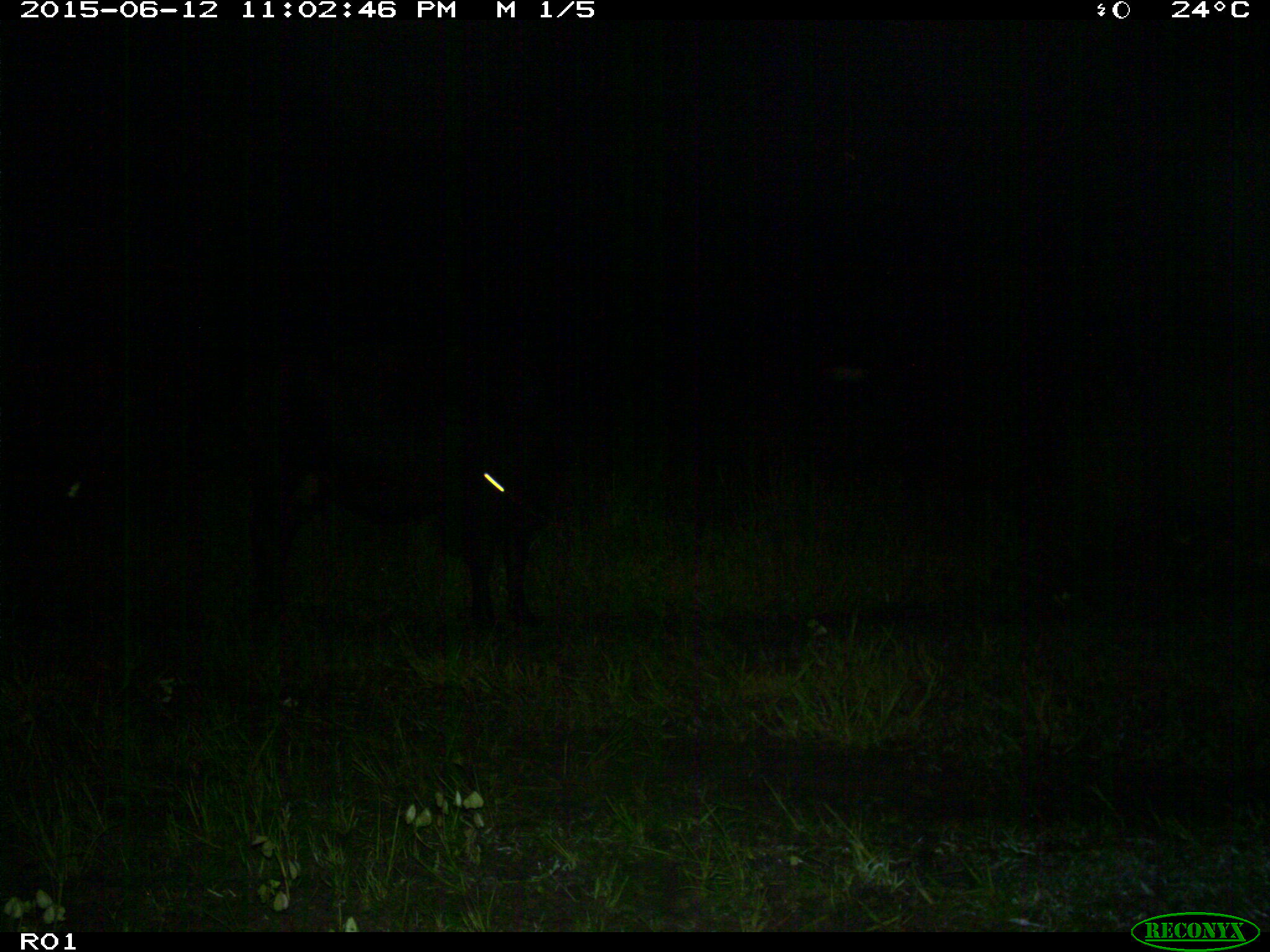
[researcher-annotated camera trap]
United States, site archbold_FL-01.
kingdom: Animalia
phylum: Chordata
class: Mammalia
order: Artiodactyla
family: Bovidae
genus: Bos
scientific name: Bos taurus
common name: domestic cow